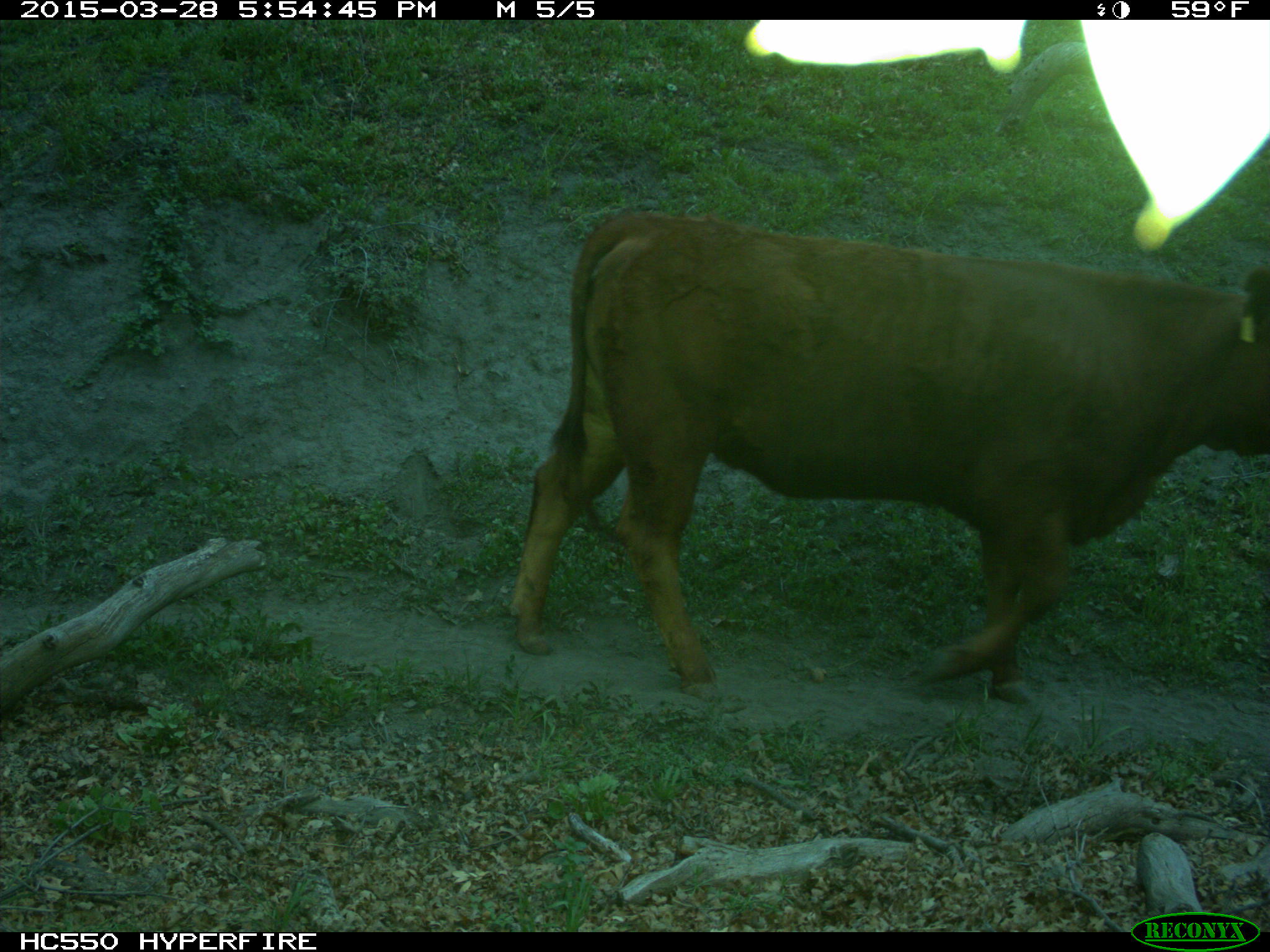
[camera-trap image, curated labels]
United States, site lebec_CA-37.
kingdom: Animalia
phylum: Chordata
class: Mammalia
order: Artiodactyla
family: Bovidae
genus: Bos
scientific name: Bos taurus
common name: domestic cow